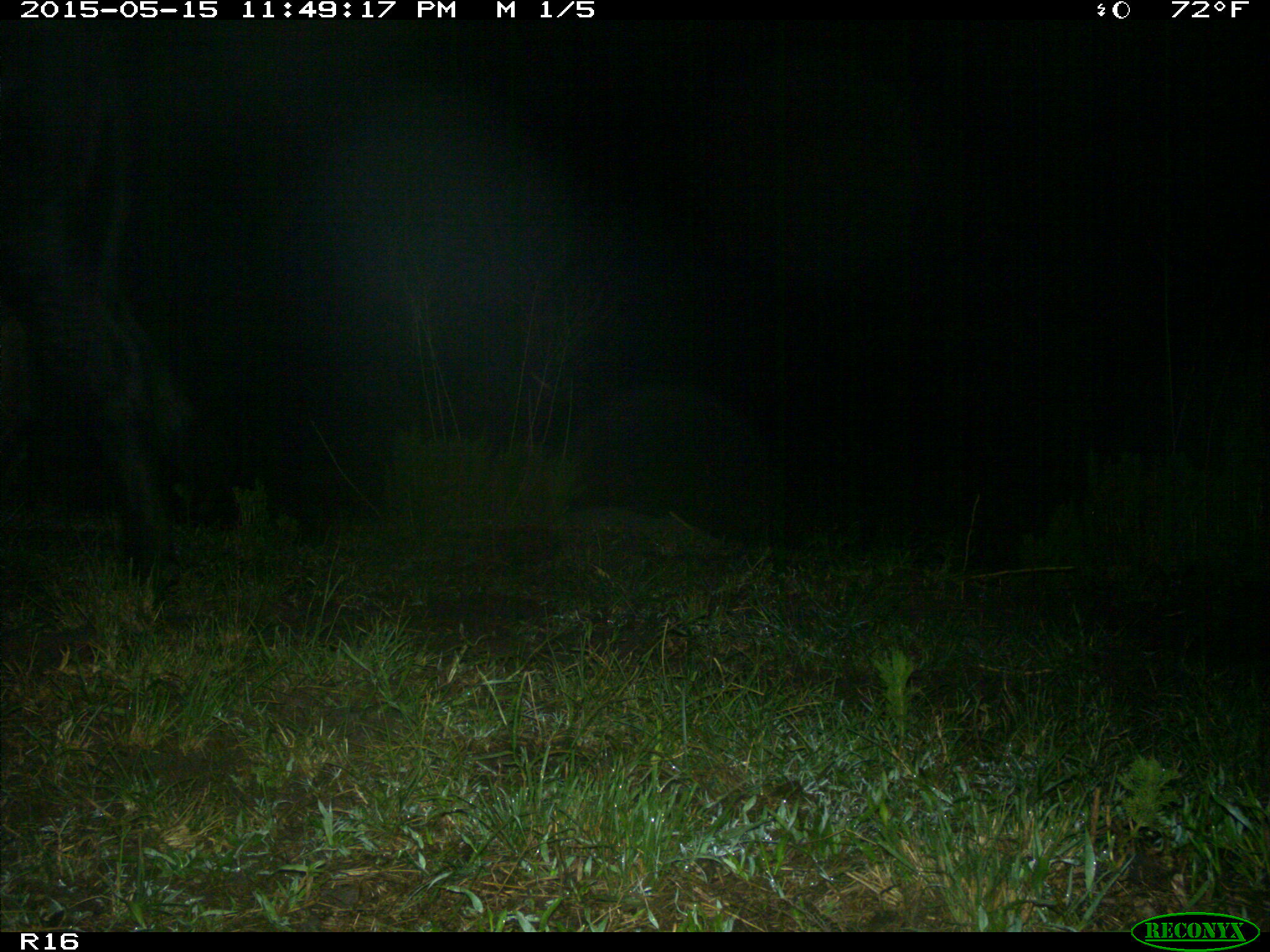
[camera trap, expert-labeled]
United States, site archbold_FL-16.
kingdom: Animalia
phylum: Chordata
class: Mammalia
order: Artiodactyla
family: Bovidae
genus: Bos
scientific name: Bos taurus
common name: domestic cow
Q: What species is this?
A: Bos taurus (domestic cow).